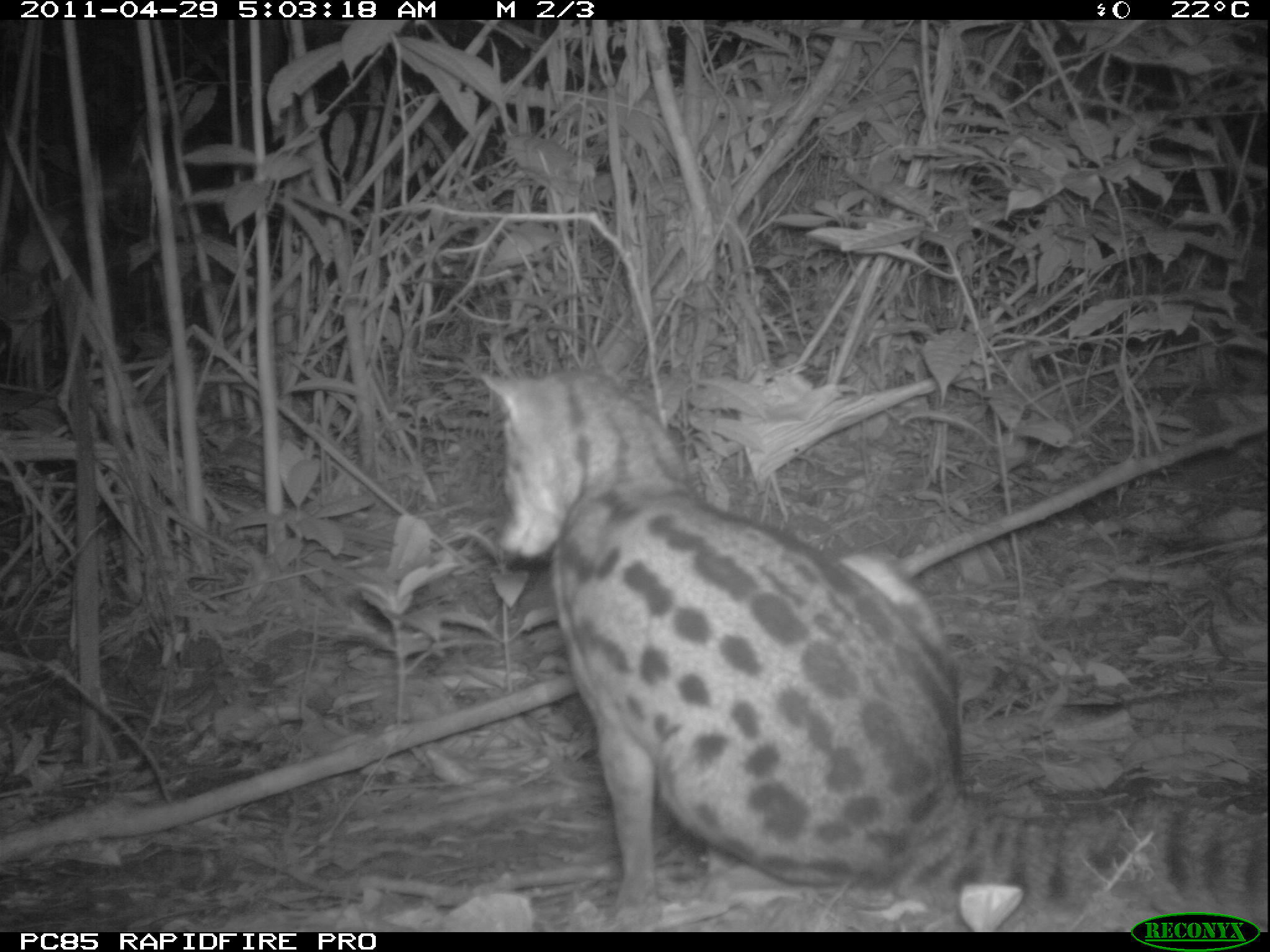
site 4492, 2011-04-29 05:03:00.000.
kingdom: Animalia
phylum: Chordata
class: Mammalia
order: Carnivora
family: Eupleridae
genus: Fossa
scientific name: Fossa fossana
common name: fanaloka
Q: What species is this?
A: Fossa fossana (fanaloka).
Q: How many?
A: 1.